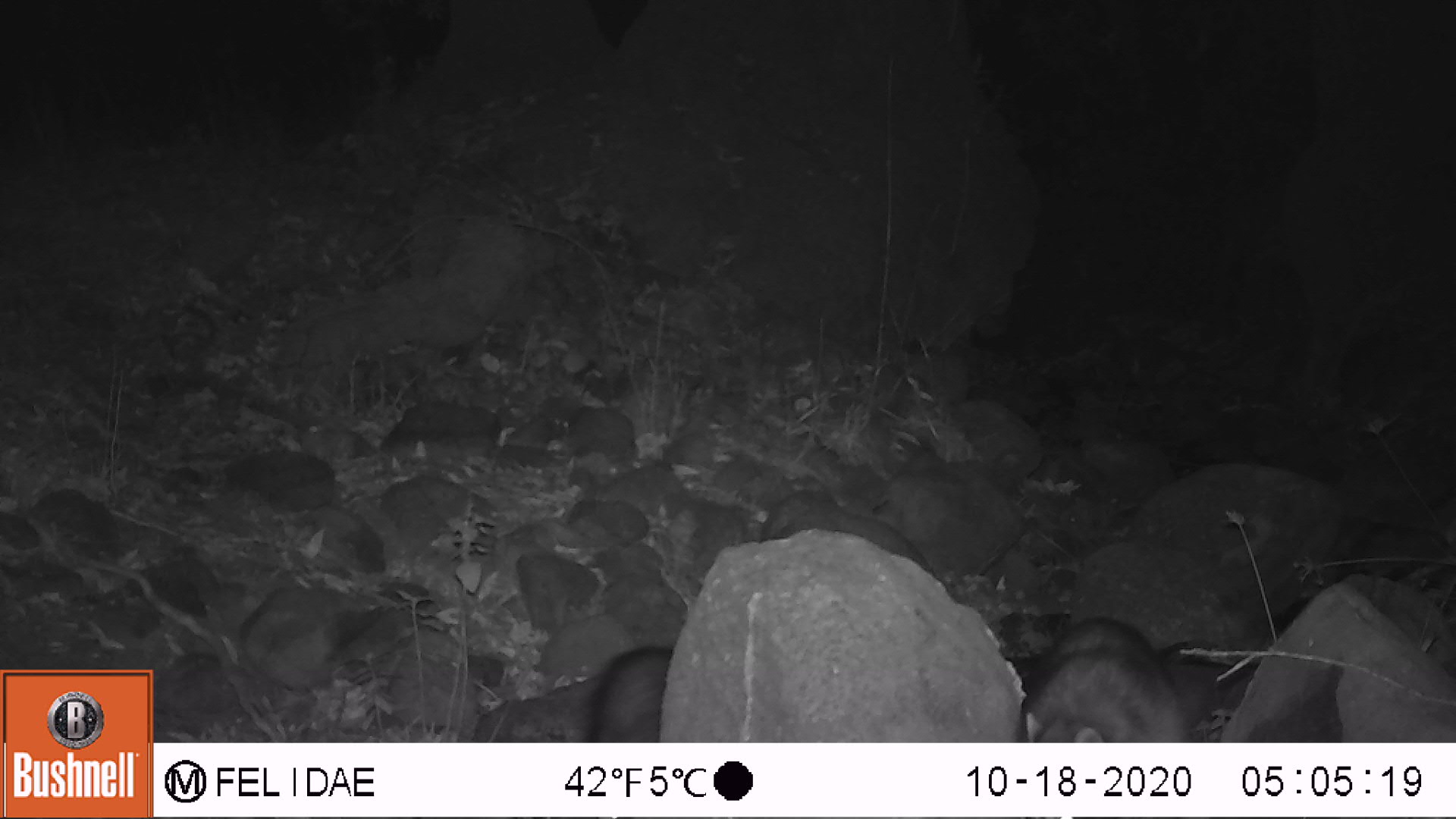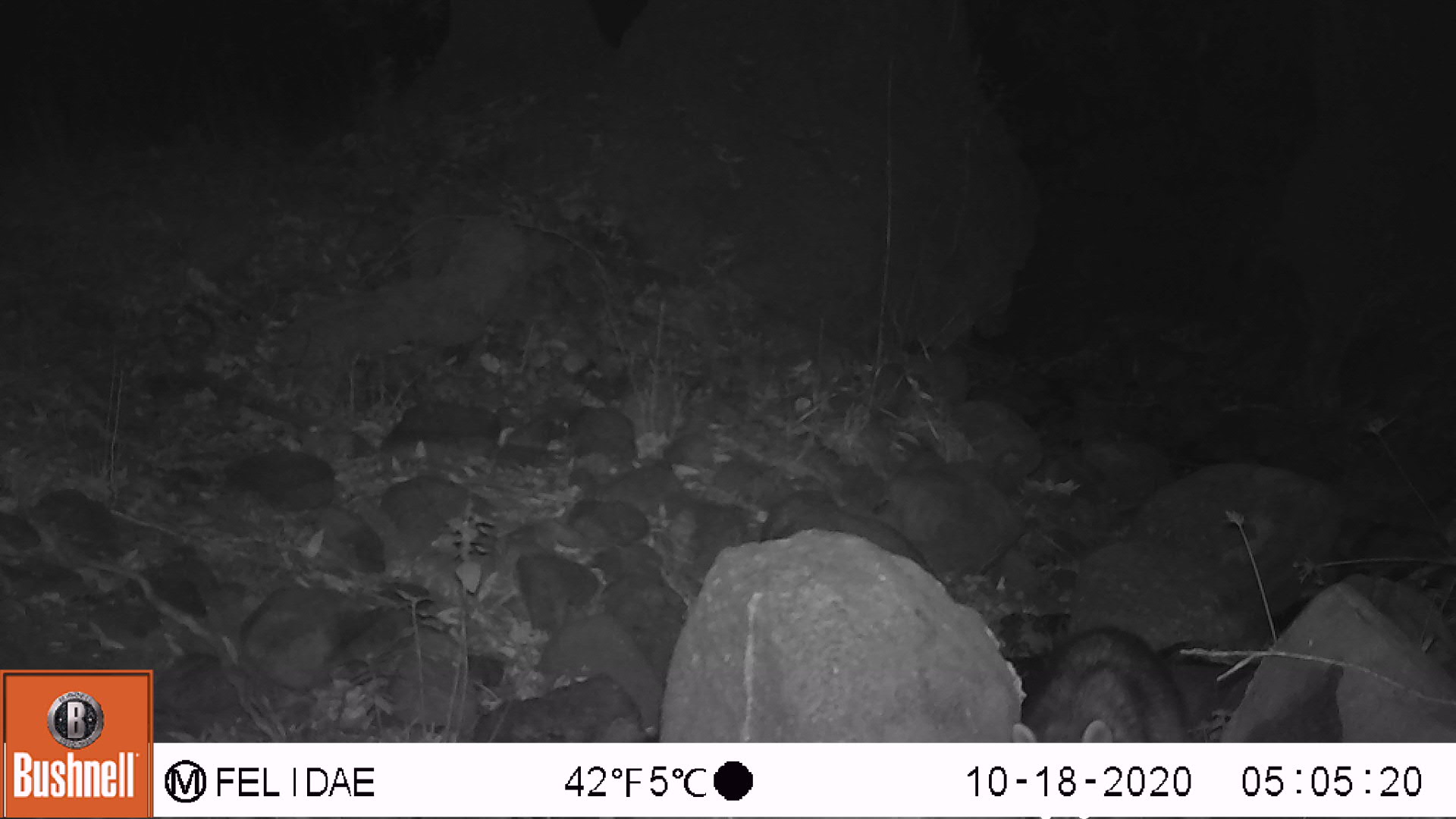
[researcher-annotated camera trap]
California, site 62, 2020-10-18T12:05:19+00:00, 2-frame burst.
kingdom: Animalia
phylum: Chordata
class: Mammalia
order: Carnivora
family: Procyonidae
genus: Procyon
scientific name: Procyon lotor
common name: raccoon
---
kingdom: Animalia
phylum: Chordata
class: Mammalia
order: Rodentia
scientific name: Rodentia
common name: mouse or rat